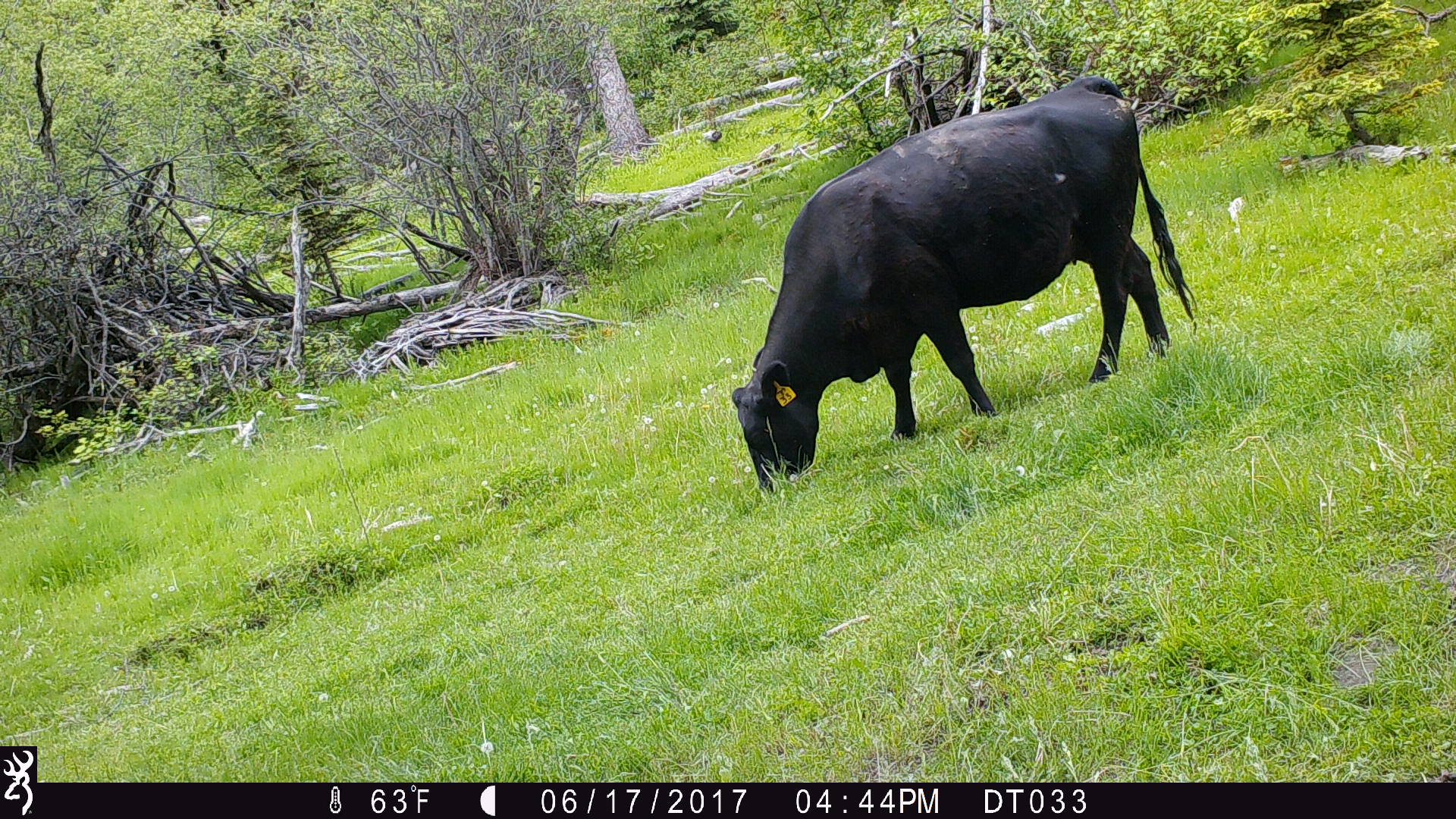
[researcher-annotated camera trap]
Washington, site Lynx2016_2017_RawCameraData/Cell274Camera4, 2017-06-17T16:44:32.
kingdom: Animalia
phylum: Chordata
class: Mammalia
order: Artiodactyla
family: Bovidae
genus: Bos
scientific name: Bos taurus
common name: domestic cattle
Domestic cattle (Bos taurus). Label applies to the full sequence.